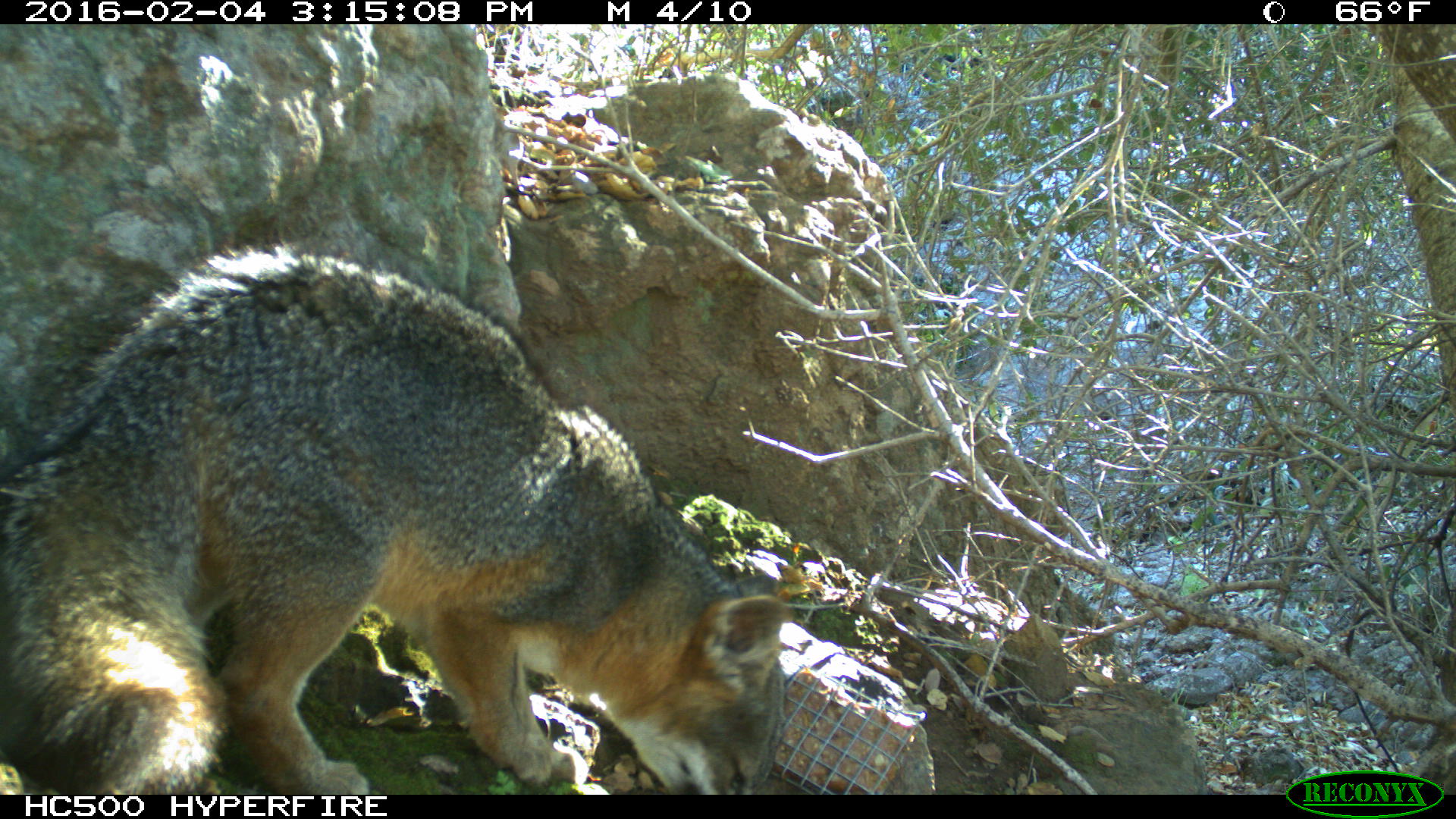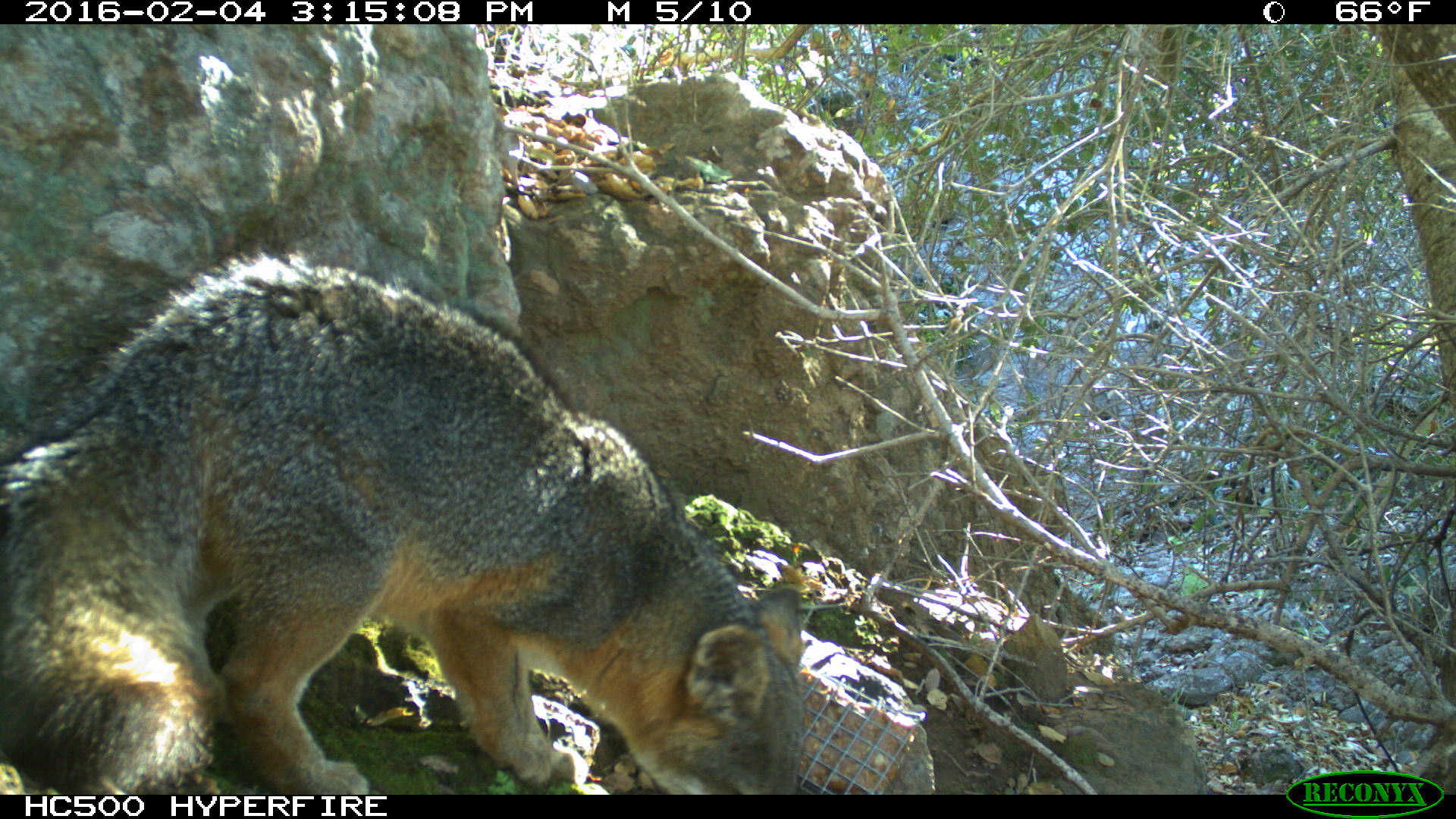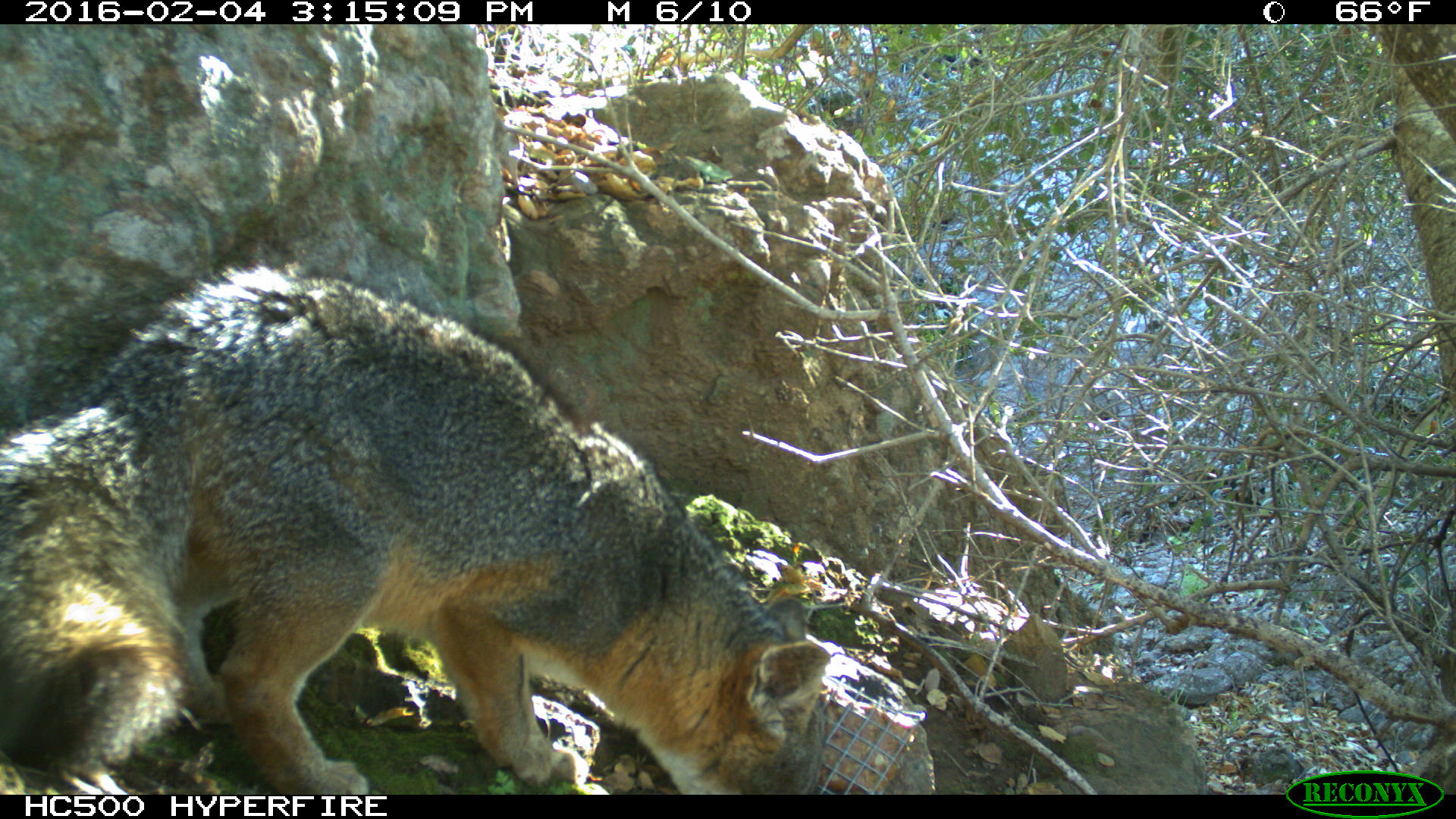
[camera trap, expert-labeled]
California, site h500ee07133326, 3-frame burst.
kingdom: Animalia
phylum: Chordata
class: Mammalia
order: Carnivora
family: Canidae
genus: Urocyon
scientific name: Urocyon littoralis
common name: island fox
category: fox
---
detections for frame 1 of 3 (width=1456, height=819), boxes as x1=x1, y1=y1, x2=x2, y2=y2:
fox: x1=0, y1=228, x2=789, y2=792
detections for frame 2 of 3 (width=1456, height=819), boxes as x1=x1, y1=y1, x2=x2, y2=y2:
fox: x1=0, y1=240, x2=806, y2=795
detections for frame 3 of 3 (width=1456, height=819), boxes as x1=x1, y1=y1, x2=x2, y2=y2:
fox: x1=0, y1=266, x2=830, y2=792